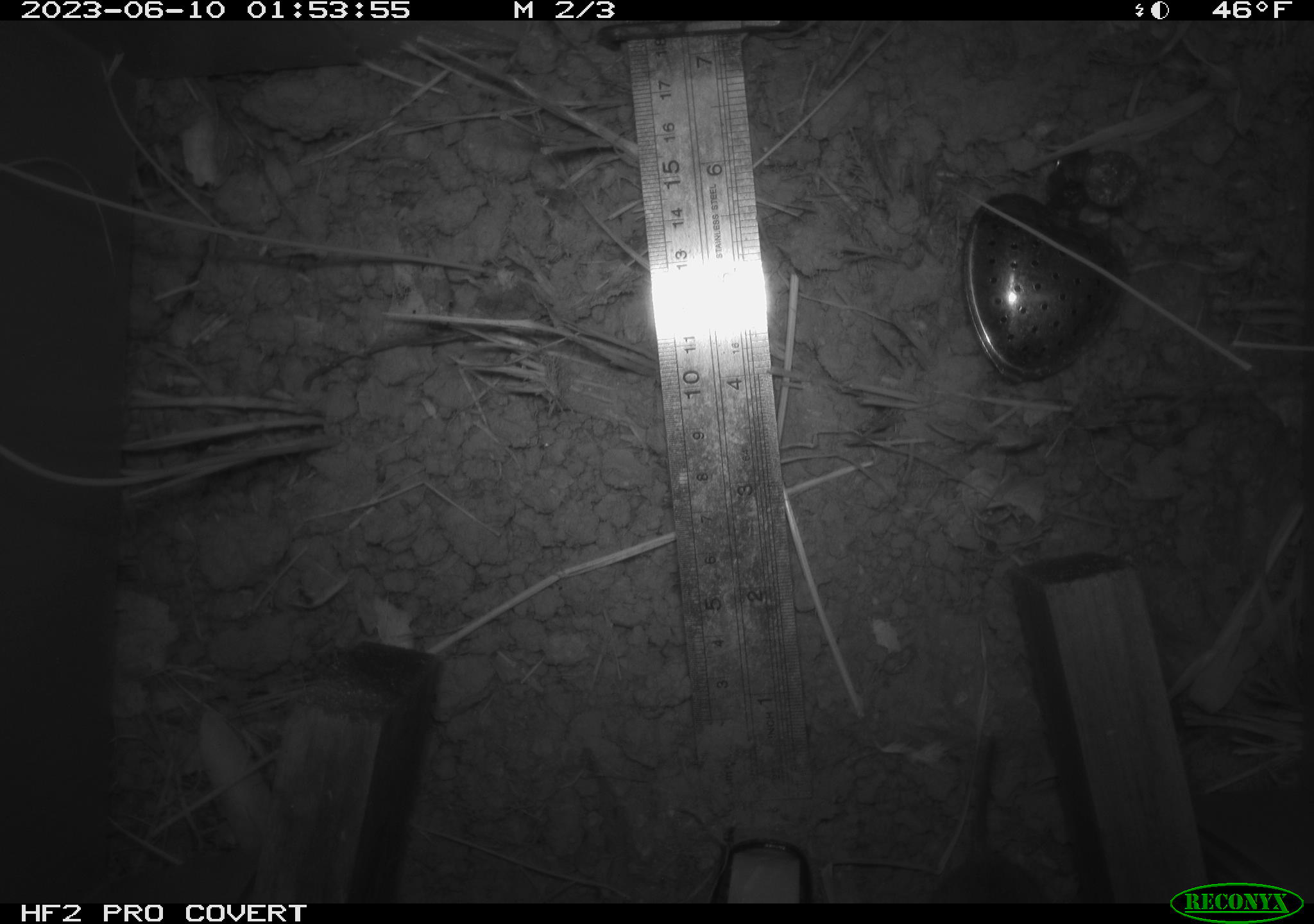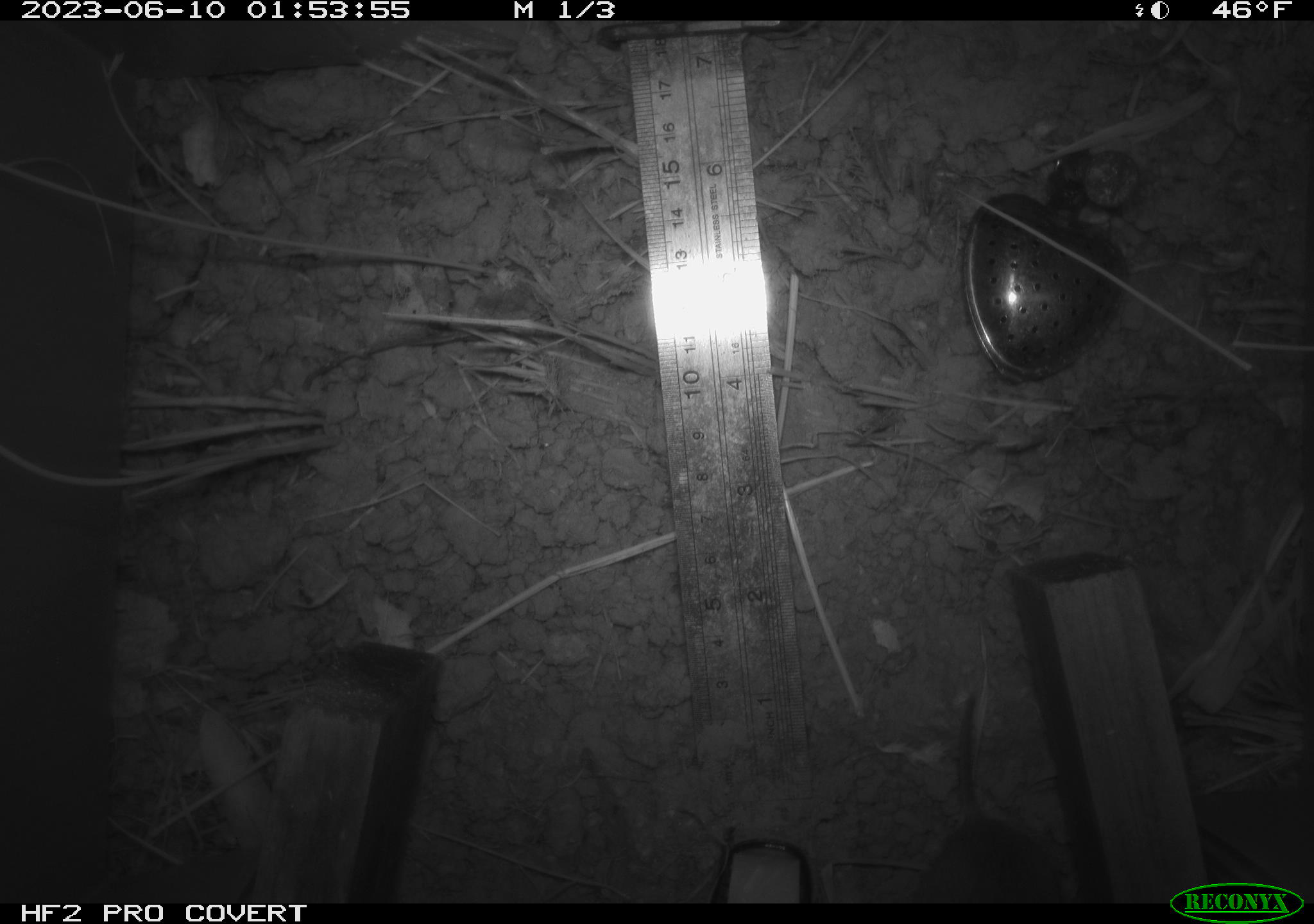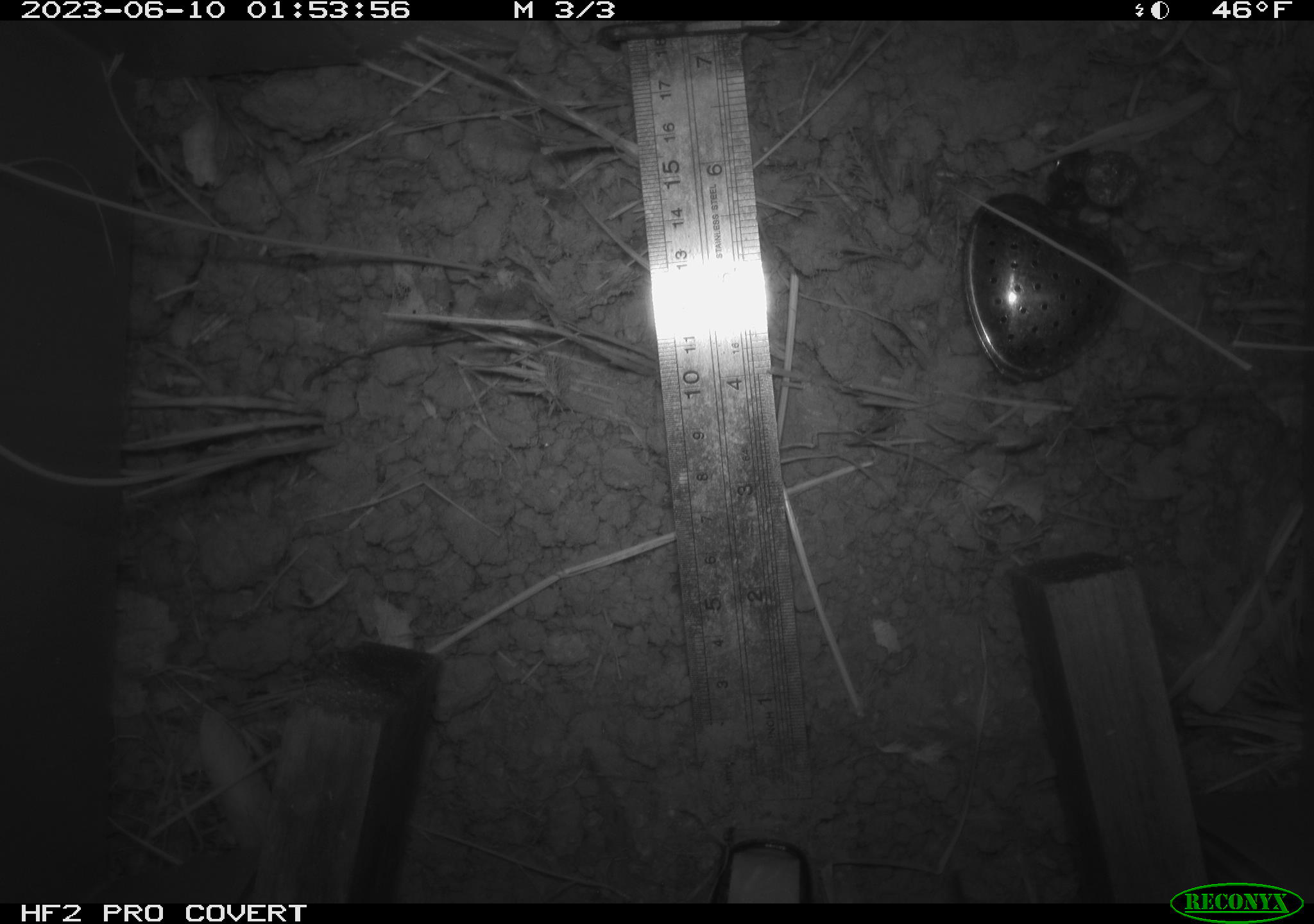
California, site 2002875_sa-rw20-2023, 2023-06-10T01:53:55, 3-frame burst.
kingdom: Animalia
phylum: Chordata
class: Mammalia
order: Rodentia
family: Cricetidae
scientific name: Arvicolinae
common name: voles, lemmings, and muskrats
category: arvicolinae subfamily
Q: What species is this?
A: Arvicolinae subfamily (voles, lemmings, and muskrats) (Arvicolinae).